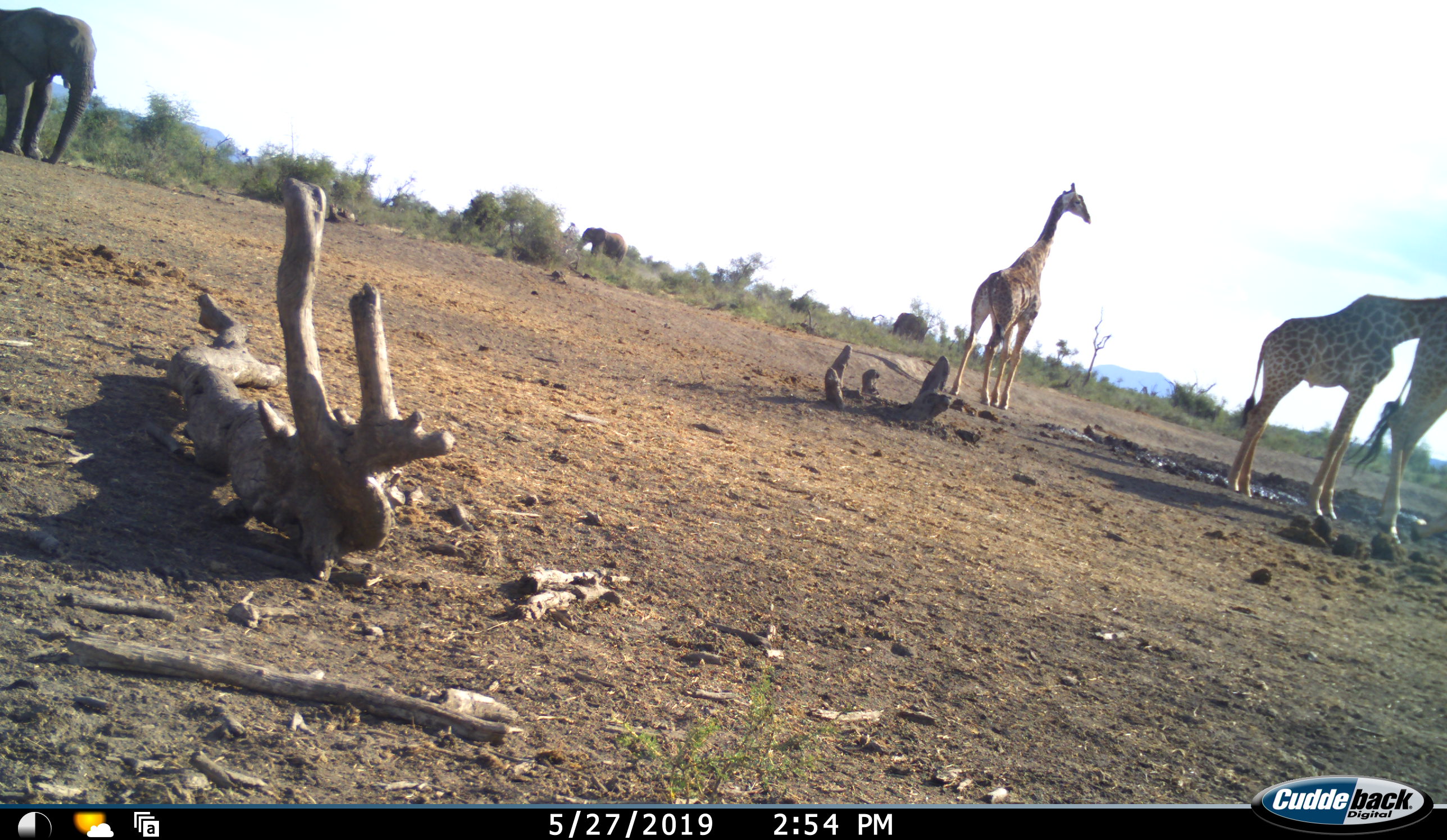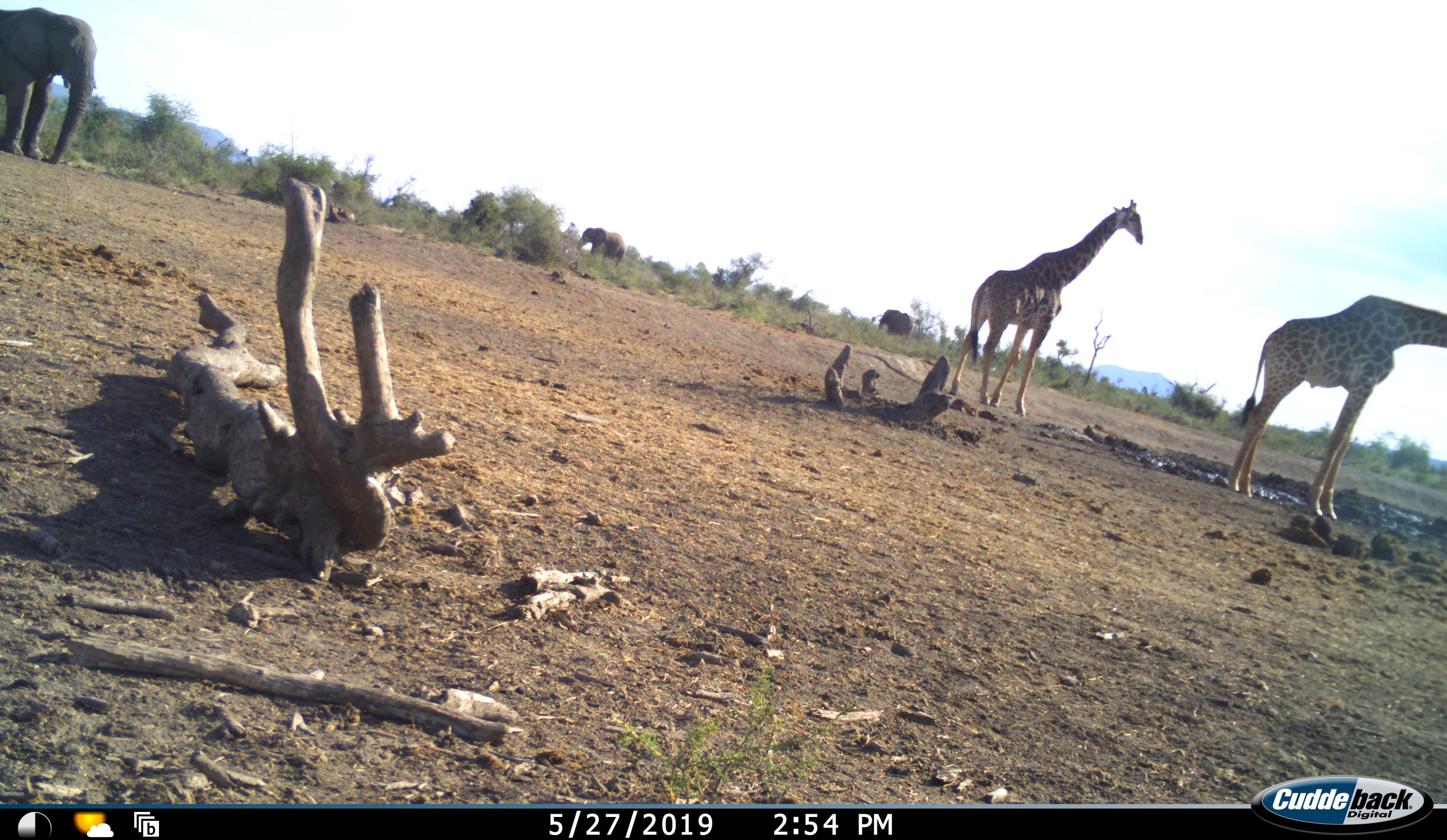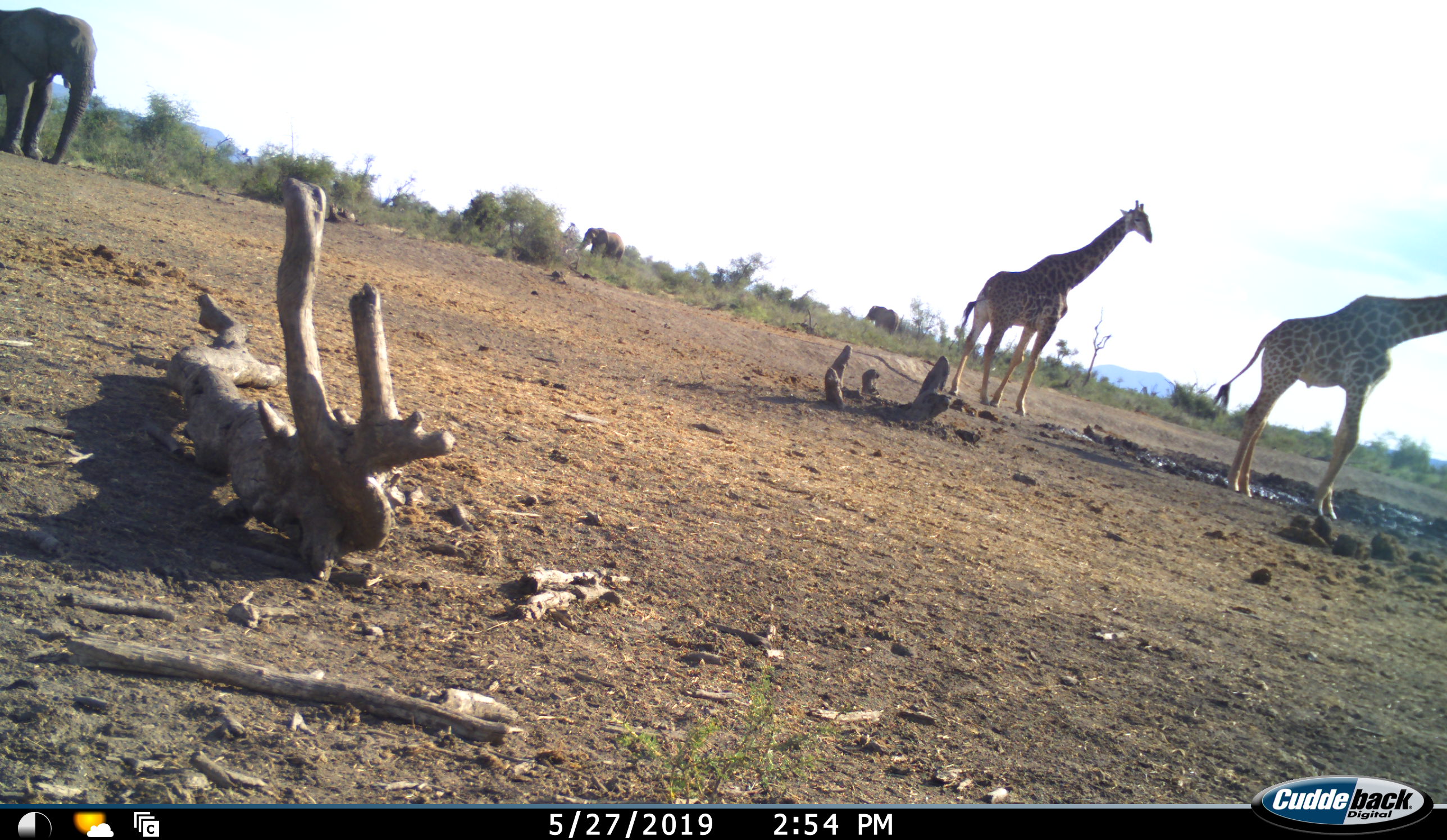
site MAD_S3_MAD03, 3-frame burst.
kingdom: Animalia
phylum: Chordata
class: Mammalia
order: Proboscidea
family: Elephantidae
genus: Loxodonta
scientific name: Loxodonta africana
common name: african bush elephant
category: elephant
Elephant (african bush elephant) (Loxodonta africana), count 3. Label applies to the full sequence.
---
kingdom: Animalia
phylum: Chordata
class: Mammalia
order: Artiodactyla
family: Giraffidae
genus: Giraffa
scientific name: Giraffa camelopardalis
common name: giraffe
Giraffe (Giraffa camelopardalis), count 3. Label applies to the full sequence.